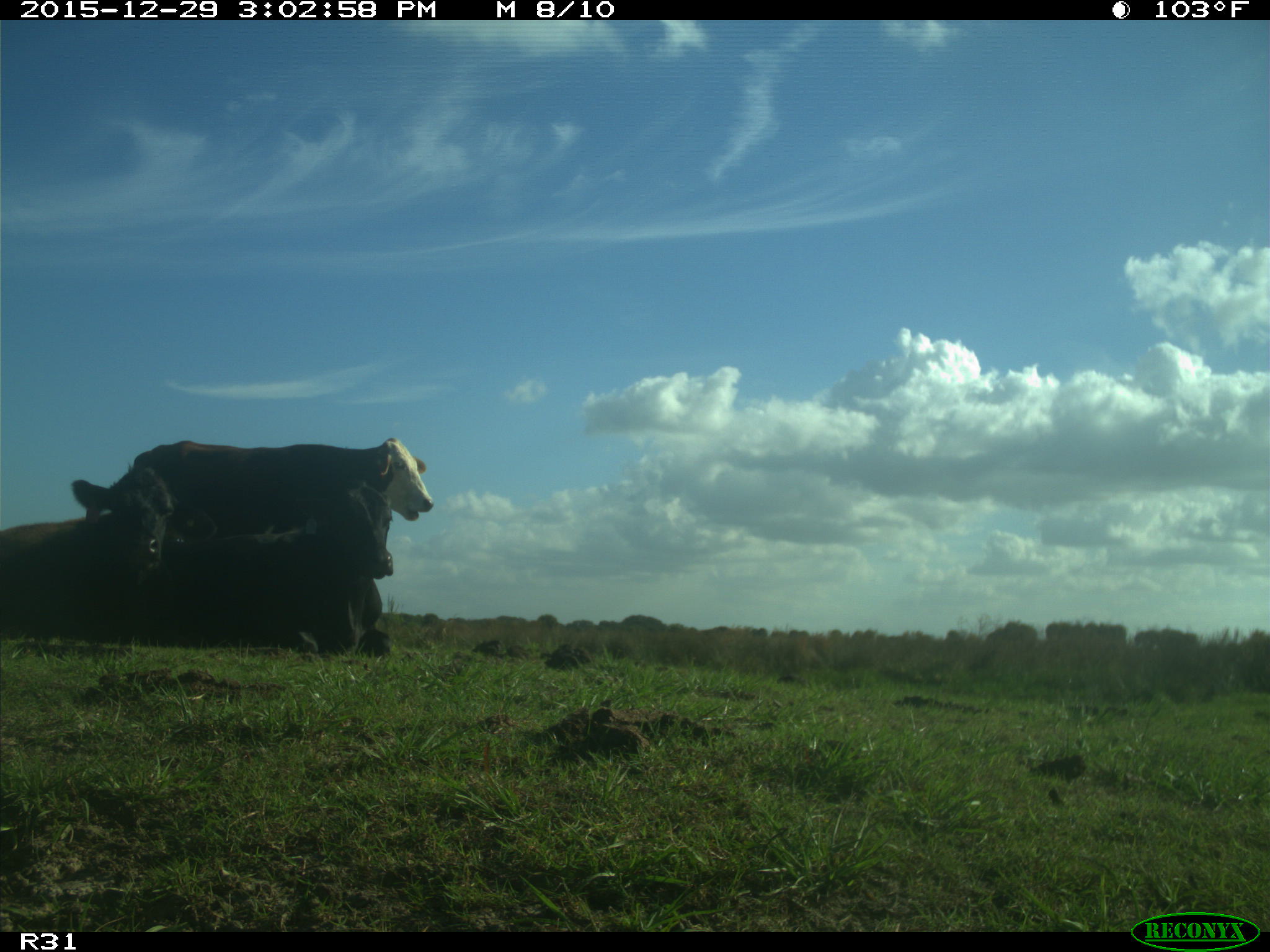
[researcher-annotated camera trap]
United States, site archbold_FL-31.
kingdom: Animalia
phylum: Chordata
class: Mammalia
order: Artiodactyla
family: Bovidae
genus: Bos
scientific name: Bos taurus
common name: domestic cow